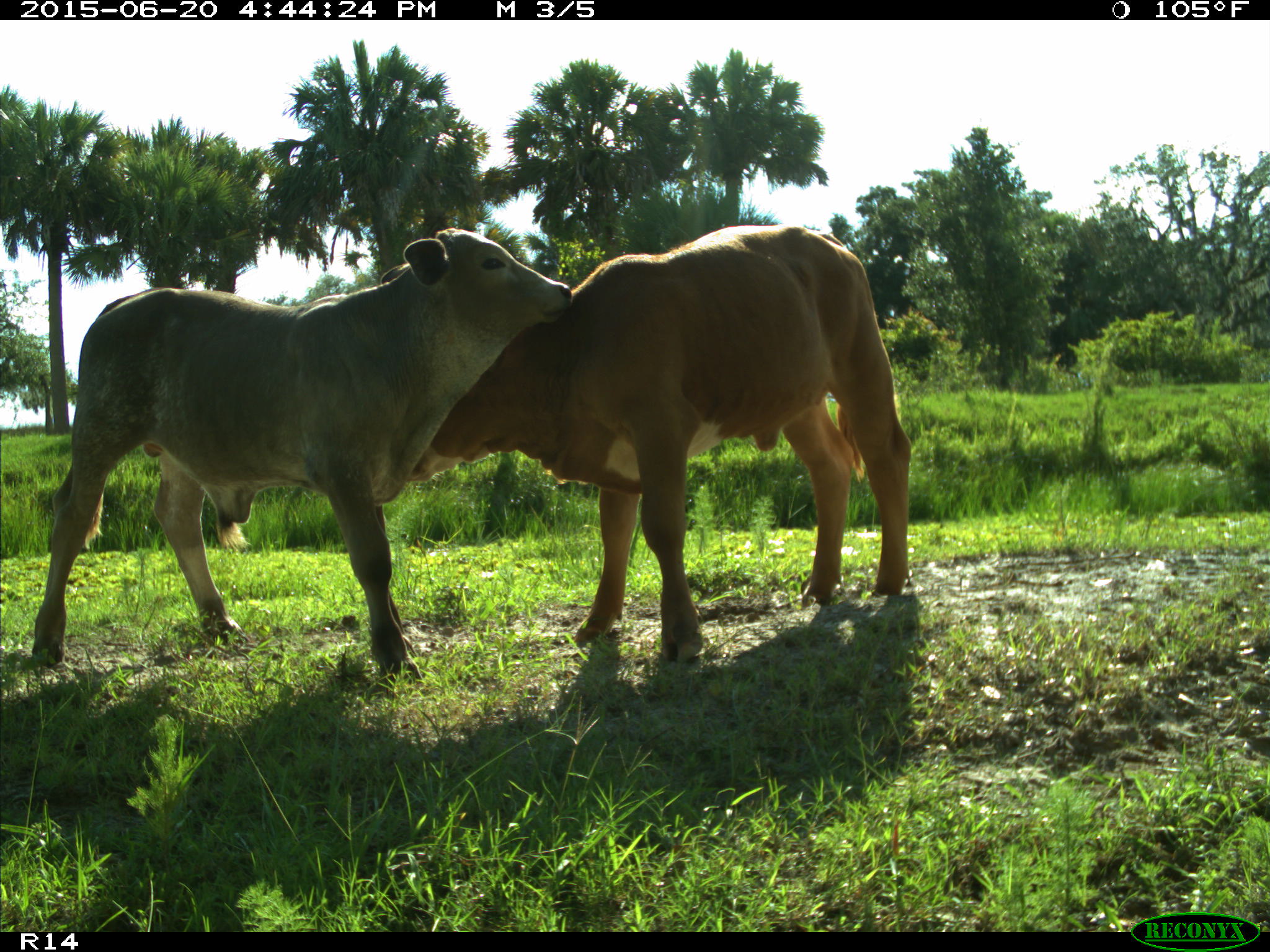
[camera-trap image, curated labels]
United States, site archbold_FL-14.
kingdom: Animalia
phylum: Chordata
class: Mammalia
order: Artiodactyla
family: Bovidae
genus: Bos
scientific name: Bos taurus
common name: domestic cow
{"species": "Bos taurus (domestic cow)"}